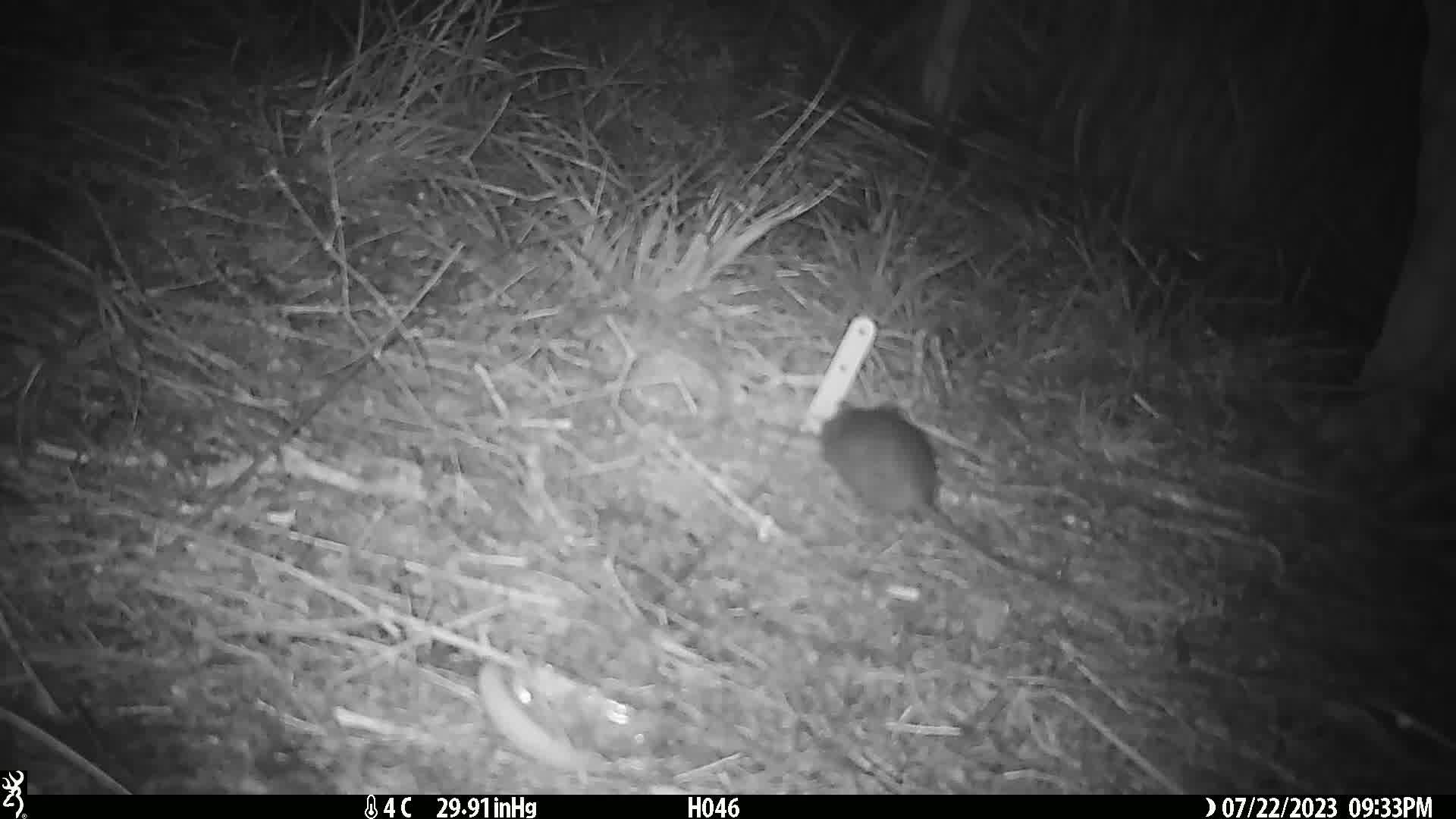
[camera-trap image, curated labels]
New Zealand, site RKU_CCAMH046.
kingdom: Animalia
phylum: Chordata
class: Mammalia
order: Rodentia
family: Muridae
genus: Rattus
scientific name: Rattus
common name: rat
Rat (Rattus).